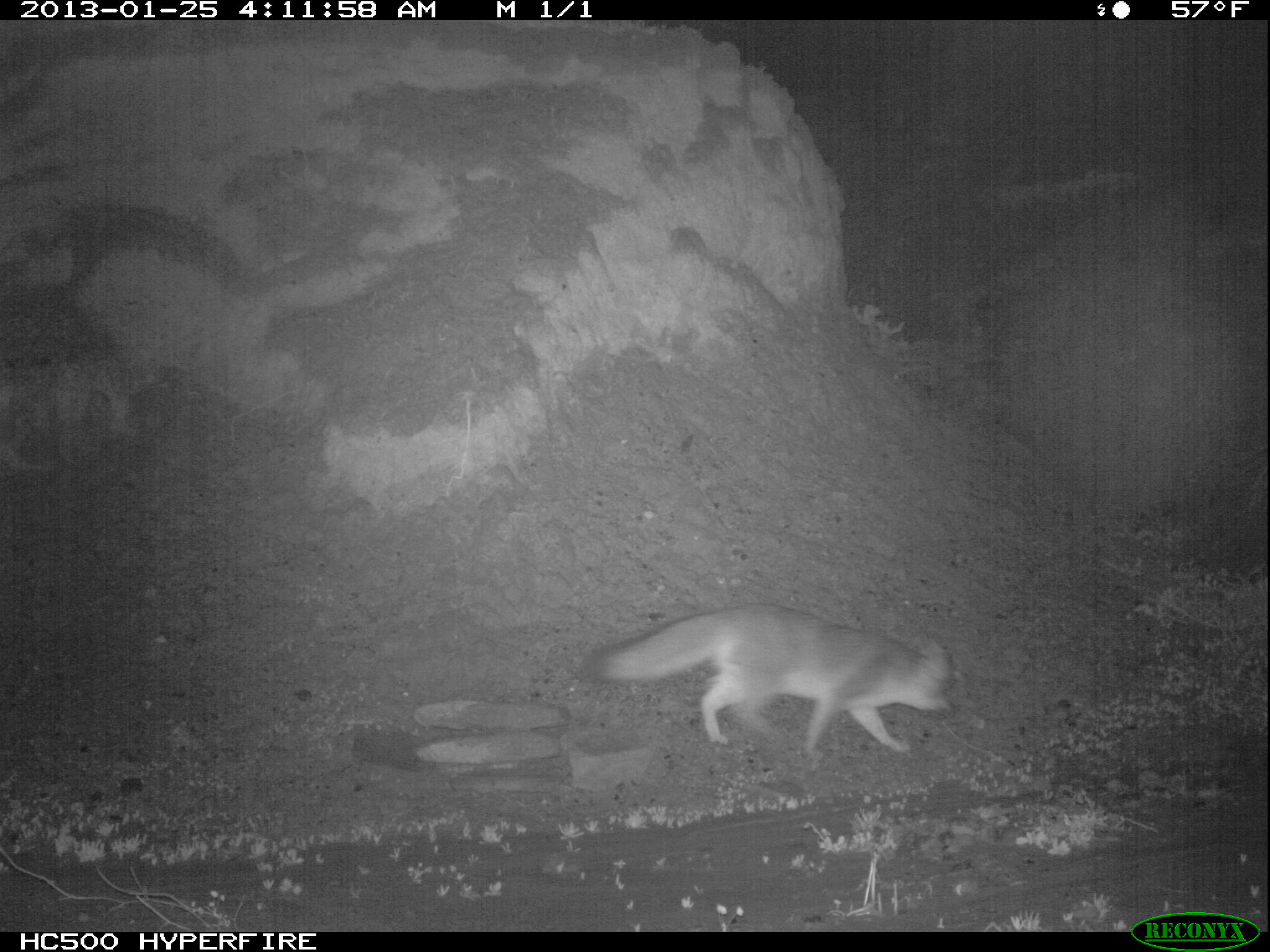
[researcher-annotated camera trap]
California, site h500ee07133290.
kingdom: Animalia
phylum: Chordata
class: Mammalia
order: Carnivora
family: Canidae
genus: Urocyon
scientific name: Urocyon littoralis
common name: island fox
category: fox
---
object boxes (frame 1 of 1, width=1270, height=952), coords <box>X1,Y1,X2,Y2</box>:
fox: <box>589,600,957,759</box>